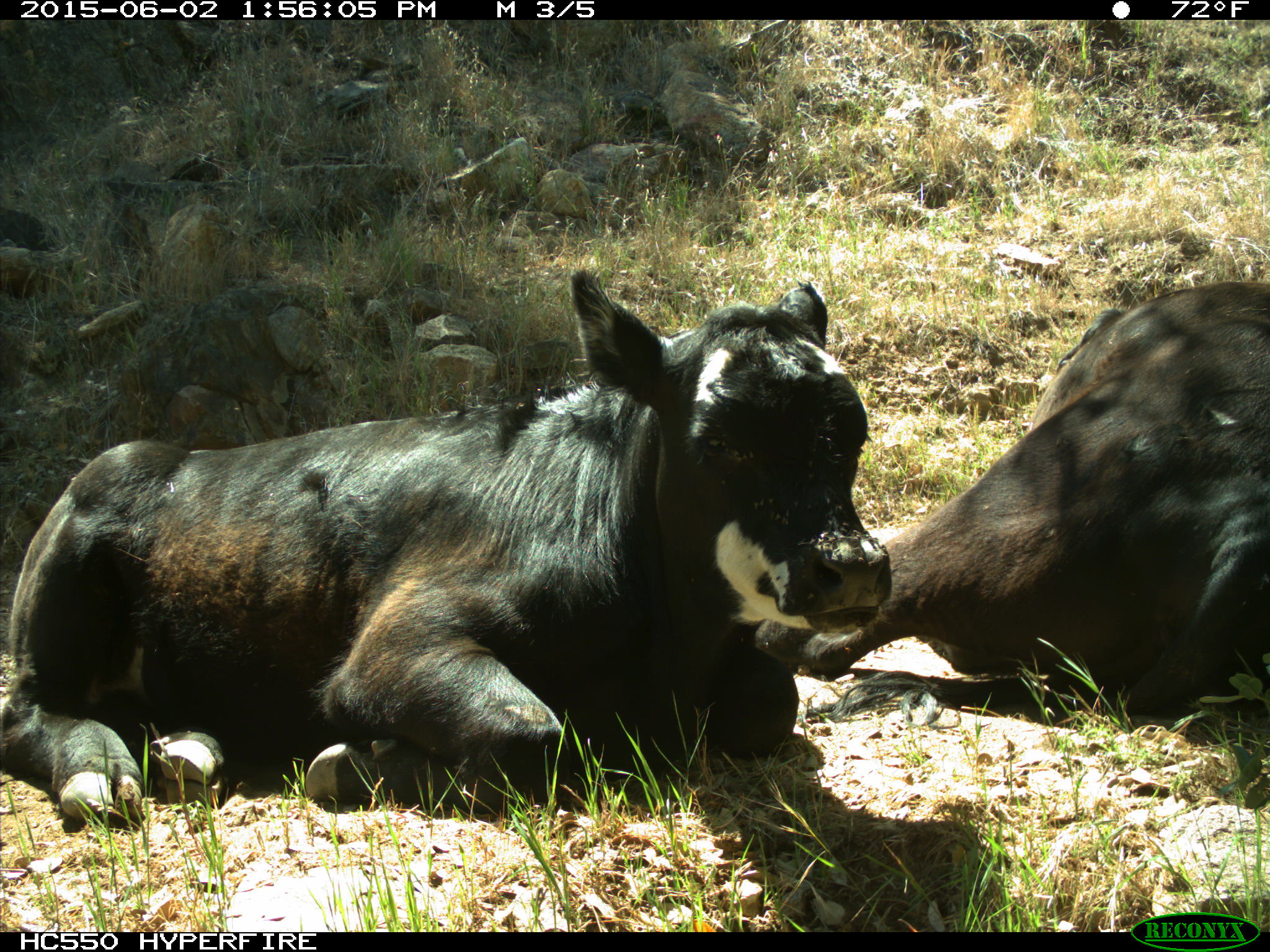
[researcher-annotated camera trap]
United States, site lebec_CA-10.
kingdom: Animalia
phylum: Chordata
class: Mammalia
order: Artiodactyla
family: Bovidae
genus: Bos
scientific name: Bos taurus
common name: domestic cow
Bos taurus (domestic cow).